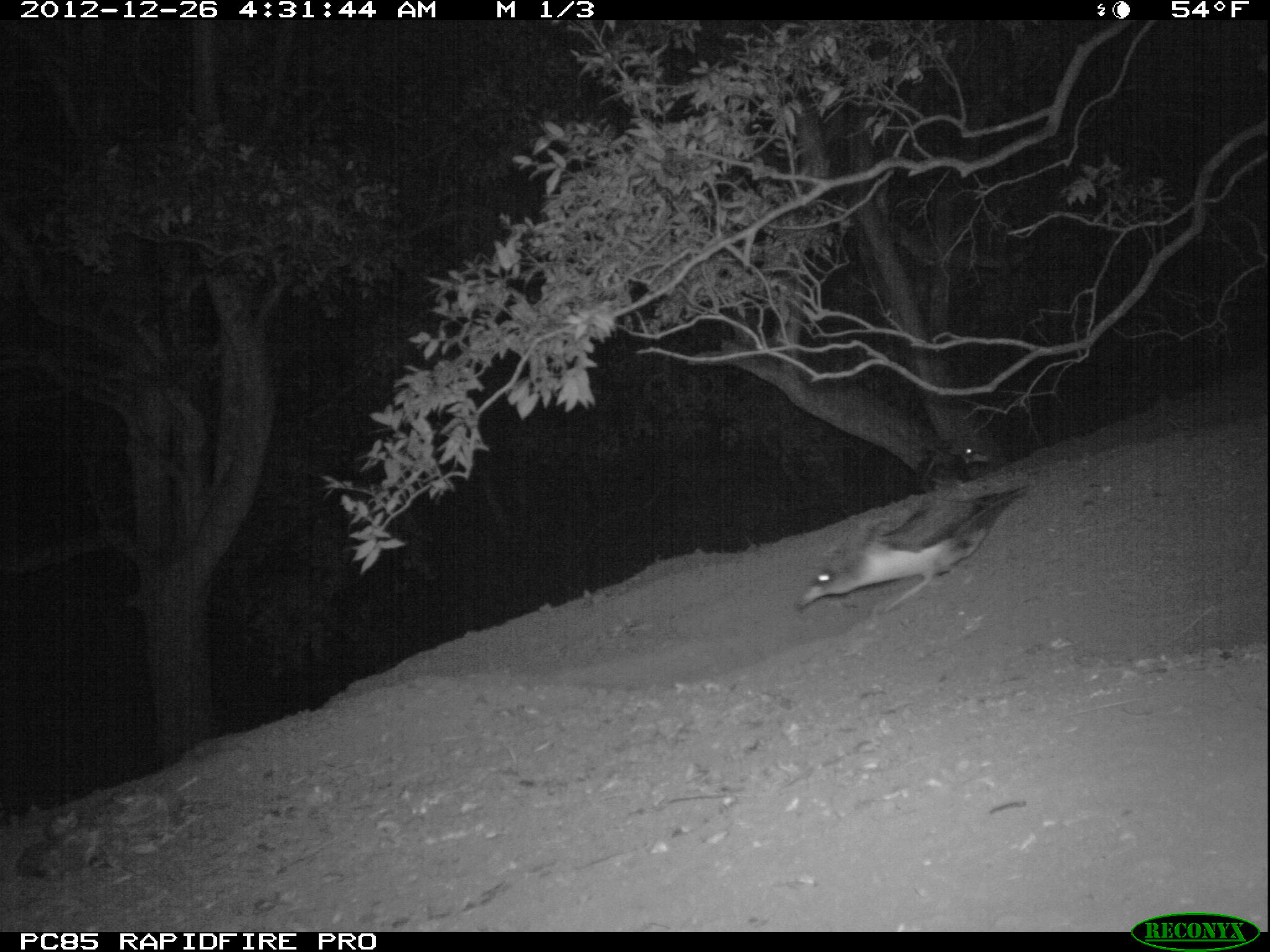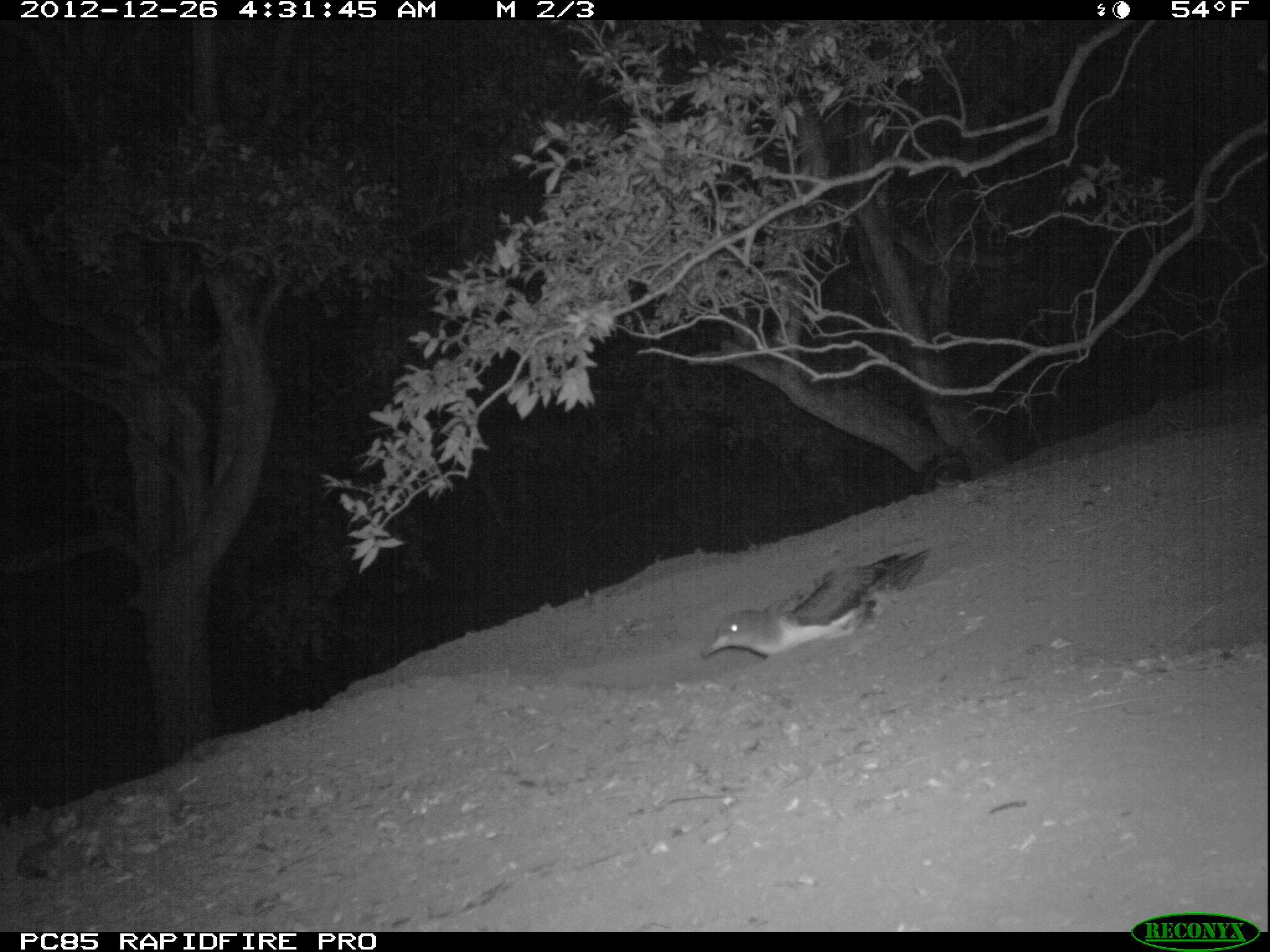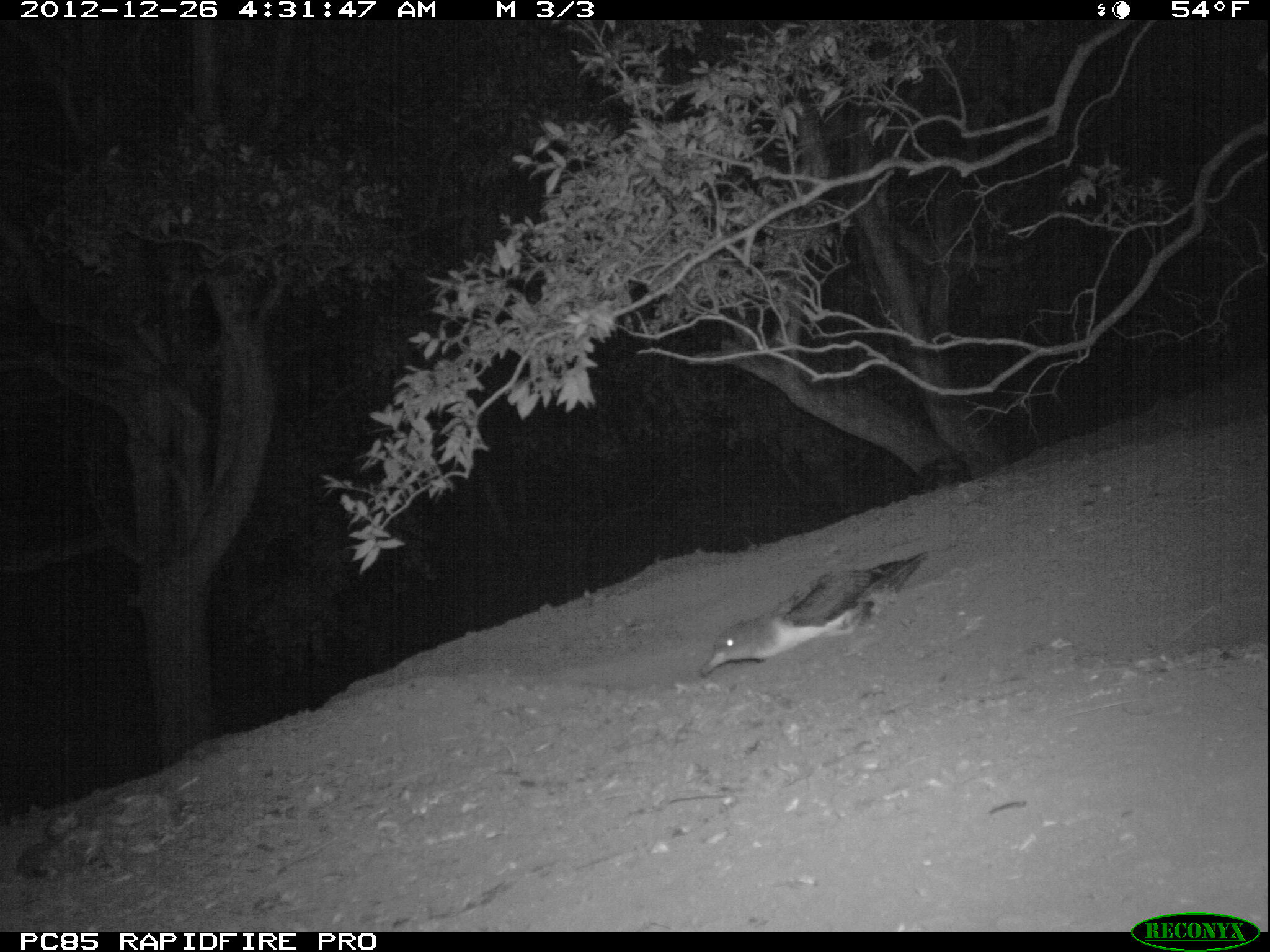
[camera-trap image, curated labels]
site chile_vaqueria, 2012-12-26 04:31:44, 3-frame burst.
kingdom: Animalia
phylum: Chordata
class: Aves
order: Procellariiformes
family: Procellariidae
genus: Calonectris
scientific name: Calonectris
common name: shearwater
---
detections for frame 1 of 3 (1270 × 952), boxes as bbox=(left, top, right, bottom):
shearwater: bbox=(793, 483, 1034, 615); bbox=(910, 415, 996, 484)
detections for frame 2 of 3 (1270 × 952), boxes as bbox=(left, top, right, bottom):
shearwater: bbox=(697, 545, 935, 666)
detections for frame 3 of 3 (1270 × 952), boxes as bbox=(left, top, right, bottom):
shearwater: bbox=(695, 561, 909, 677); bbox=(909, 452, 961, 500)